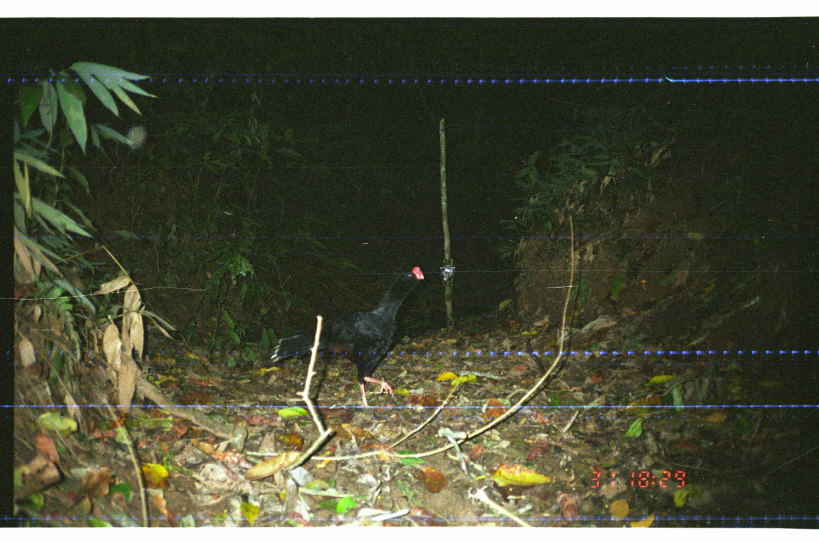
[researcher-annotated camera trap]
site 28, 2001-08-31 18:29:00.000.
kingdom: Animalia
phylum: Chordata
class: Aves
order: Galliformes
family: Cracidae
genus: Mitu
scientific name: Mitu tuberosum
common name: razor-billed curassow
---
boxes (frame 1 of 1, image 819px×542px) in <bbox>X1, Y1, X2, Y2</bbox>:
mitu tuberosum: <bbox>266, 263, 426, 409</bbox>